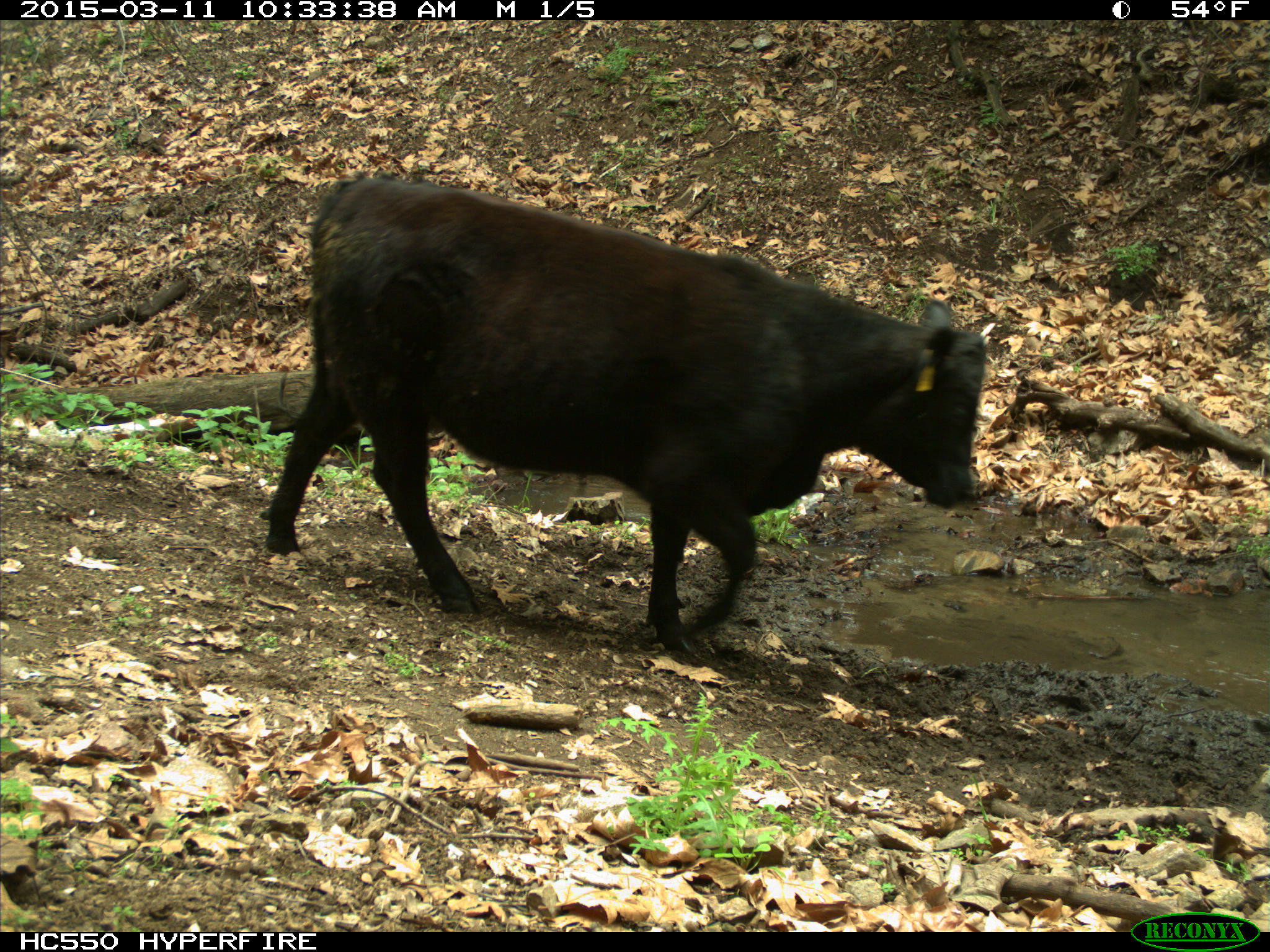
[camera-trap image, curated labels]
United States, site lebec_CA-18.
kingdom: Animalia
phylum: Chordata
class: Mammalia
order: Artiodactyla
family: Bovidae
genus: Bos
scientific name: Bos taurus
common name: domestic cow